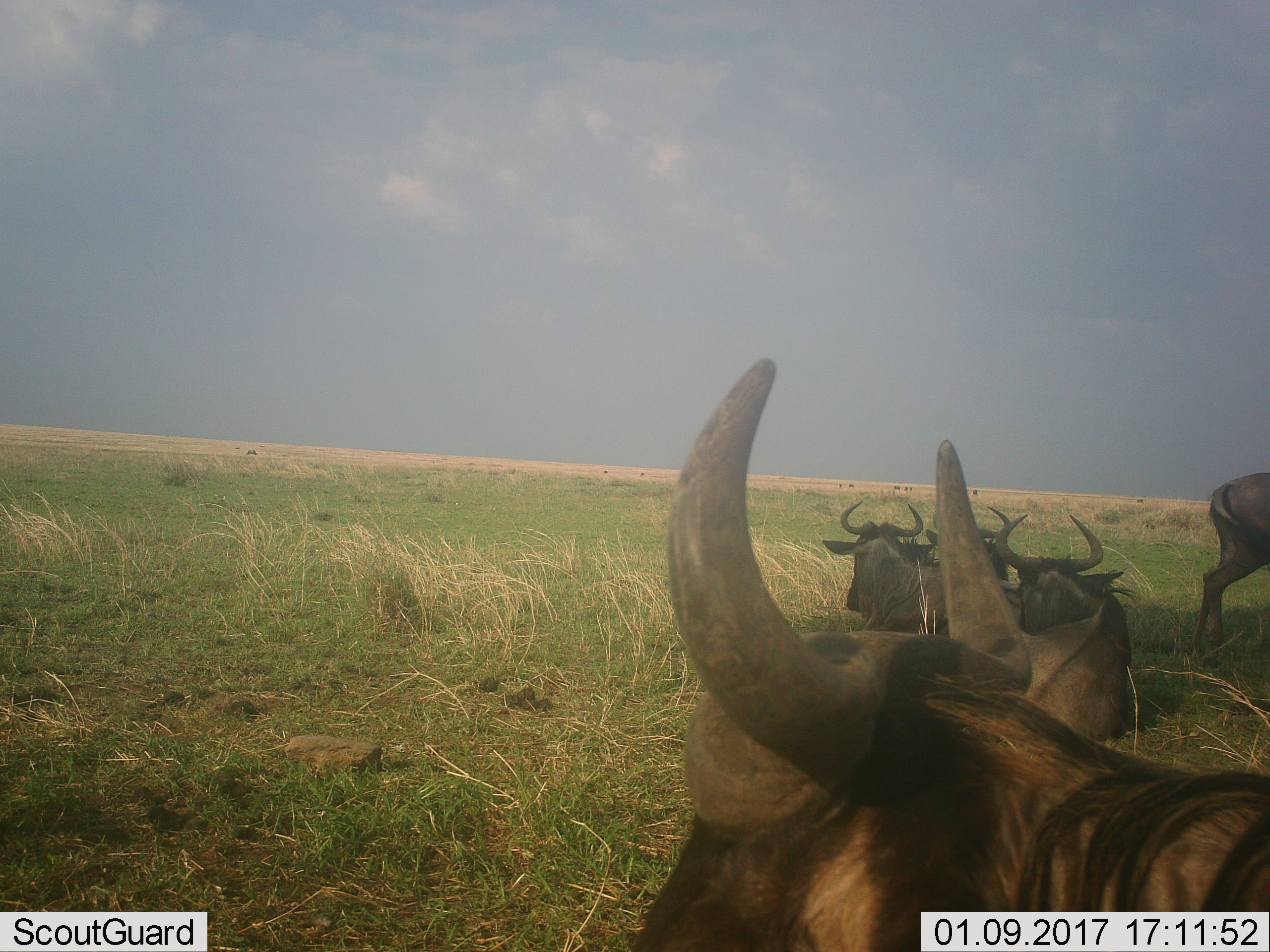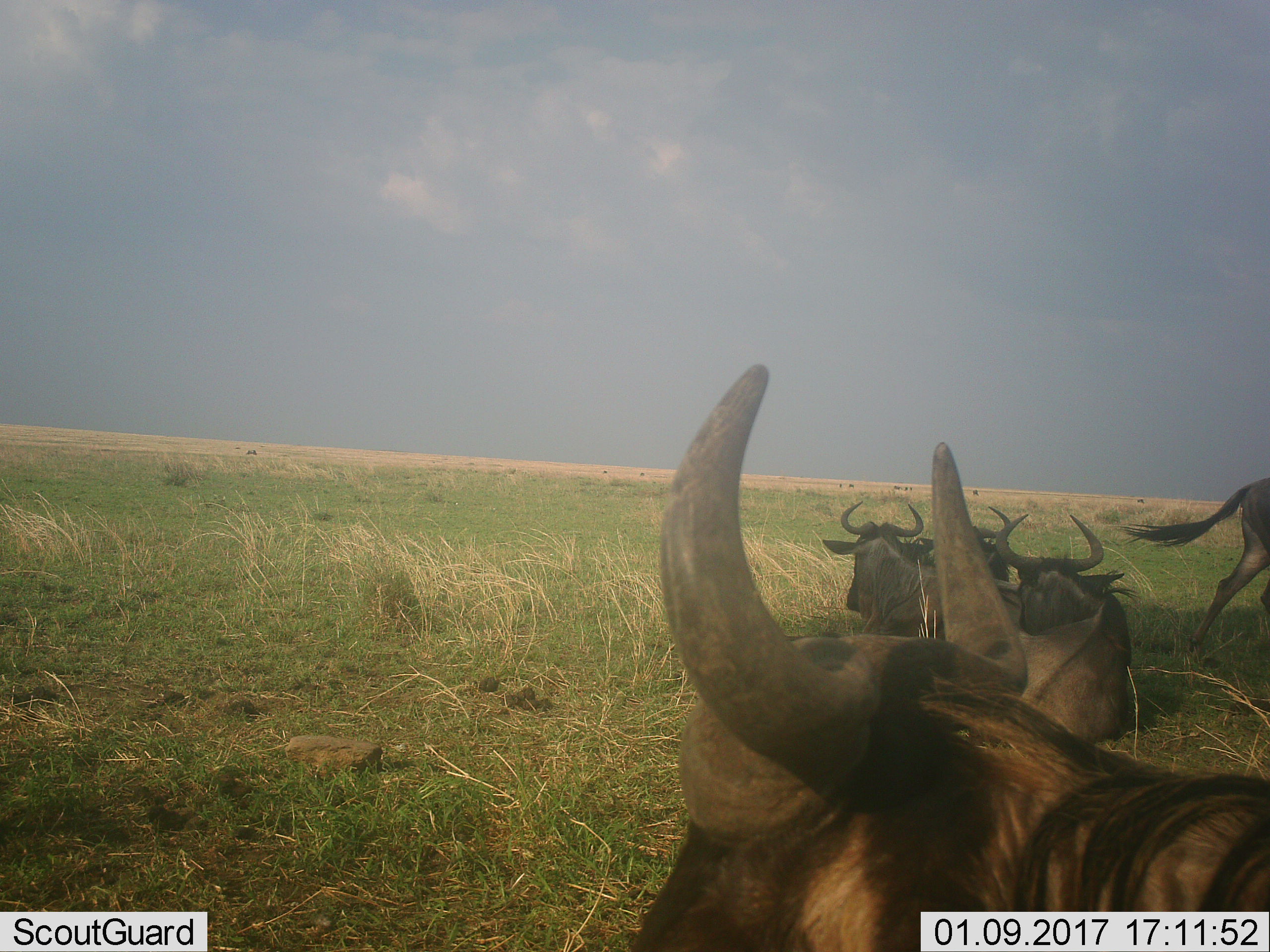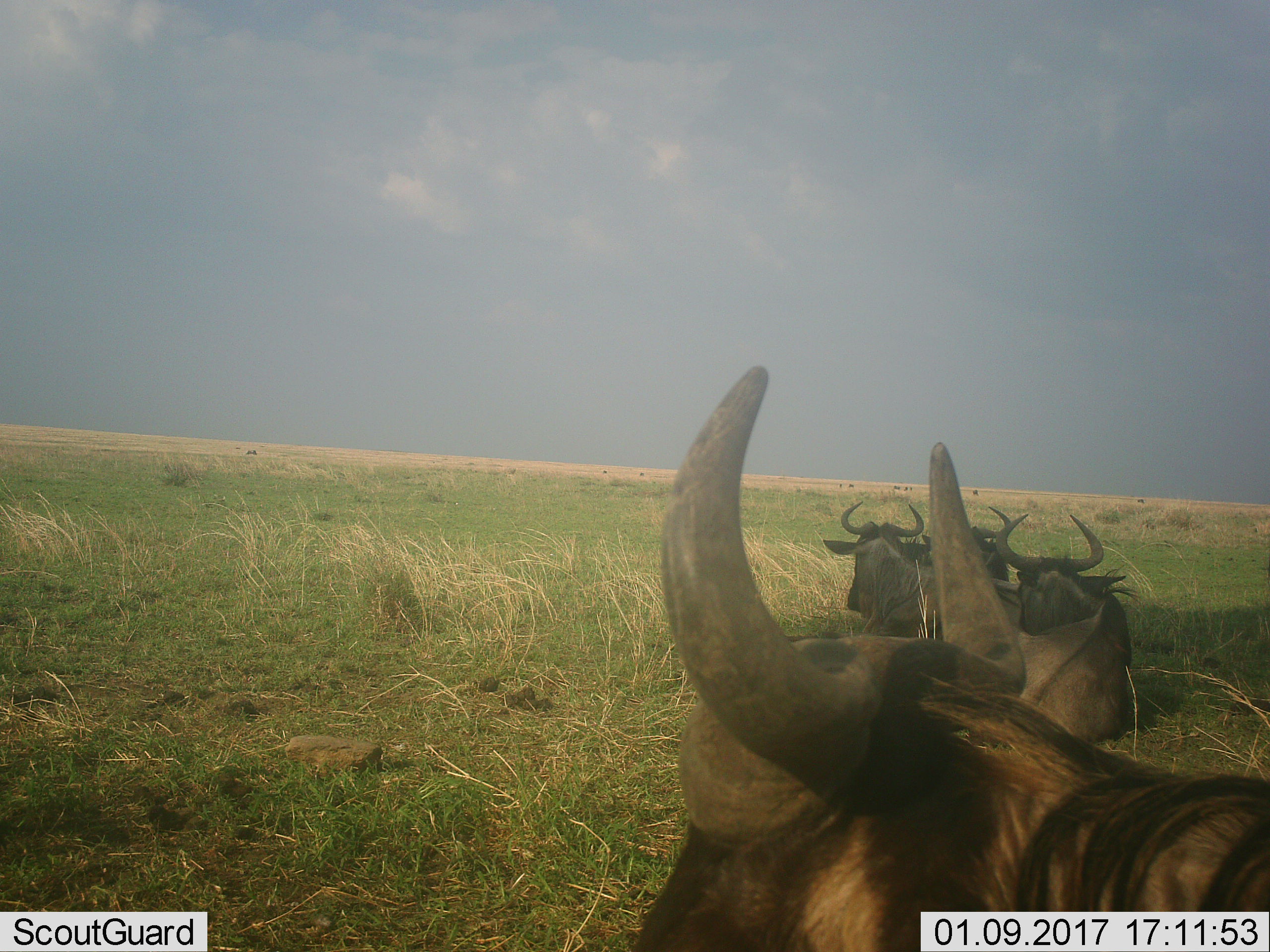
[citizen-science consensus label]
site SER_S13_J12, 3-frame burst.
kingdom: Animalia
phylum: Chordata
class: Mammalia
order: Artiodactyla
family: Bovidae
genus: Connochaetes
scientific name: Connochaetes taurinus taurinus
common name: blue wildebeest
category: wildebeestblue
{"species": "wildebeestblue (blue wildebeest) (Connochaetes taurinus taurinus)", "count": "5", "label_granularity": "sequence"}